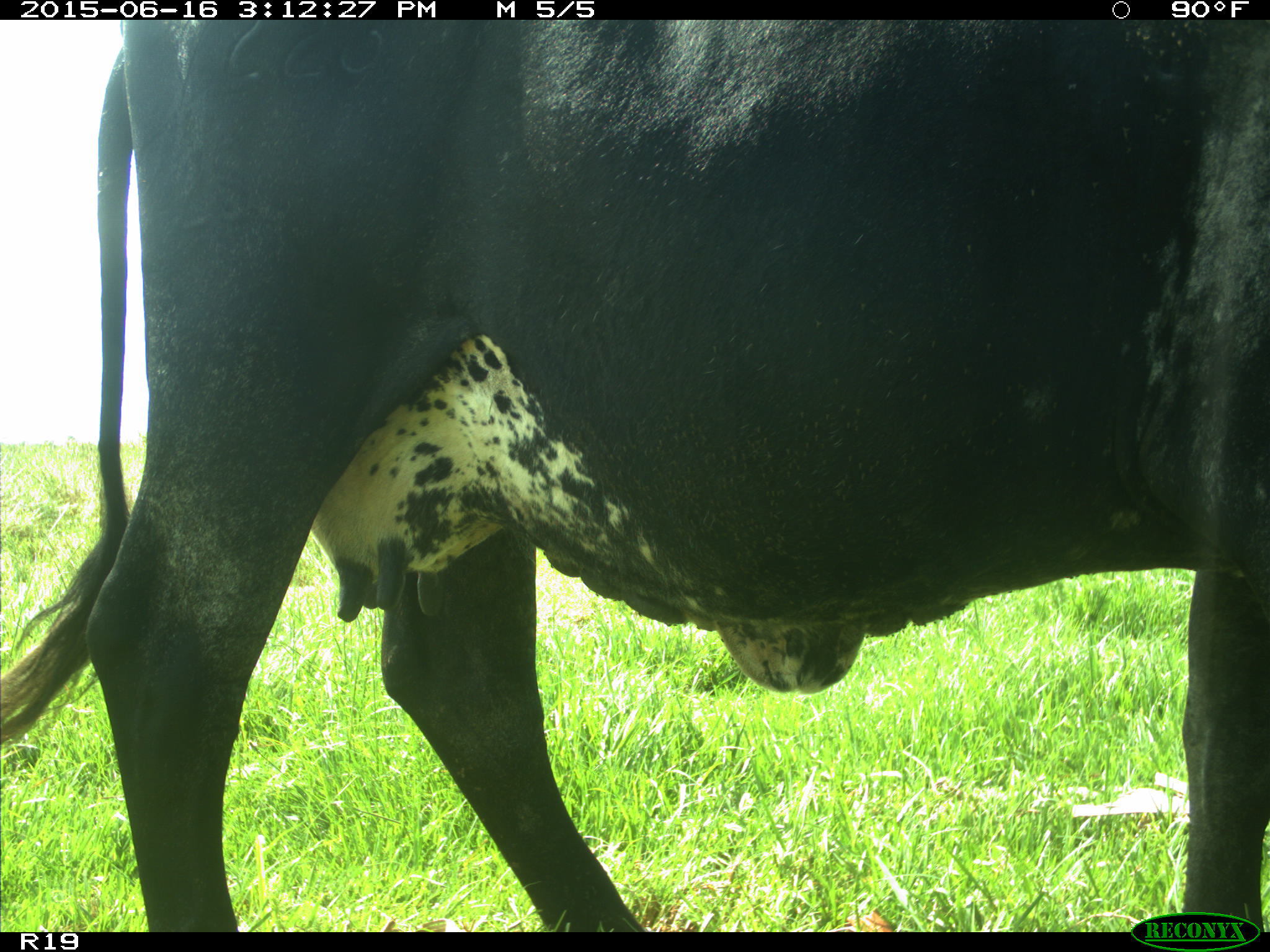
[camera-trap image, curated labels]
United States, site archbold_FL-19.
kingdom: Animalia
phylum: Chordata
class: Mammalia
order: Artiodactyla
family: Bovidae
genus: Bos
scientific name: Bos taurus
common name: domestic cow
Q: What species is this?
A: Bos taurus (domestic cow).